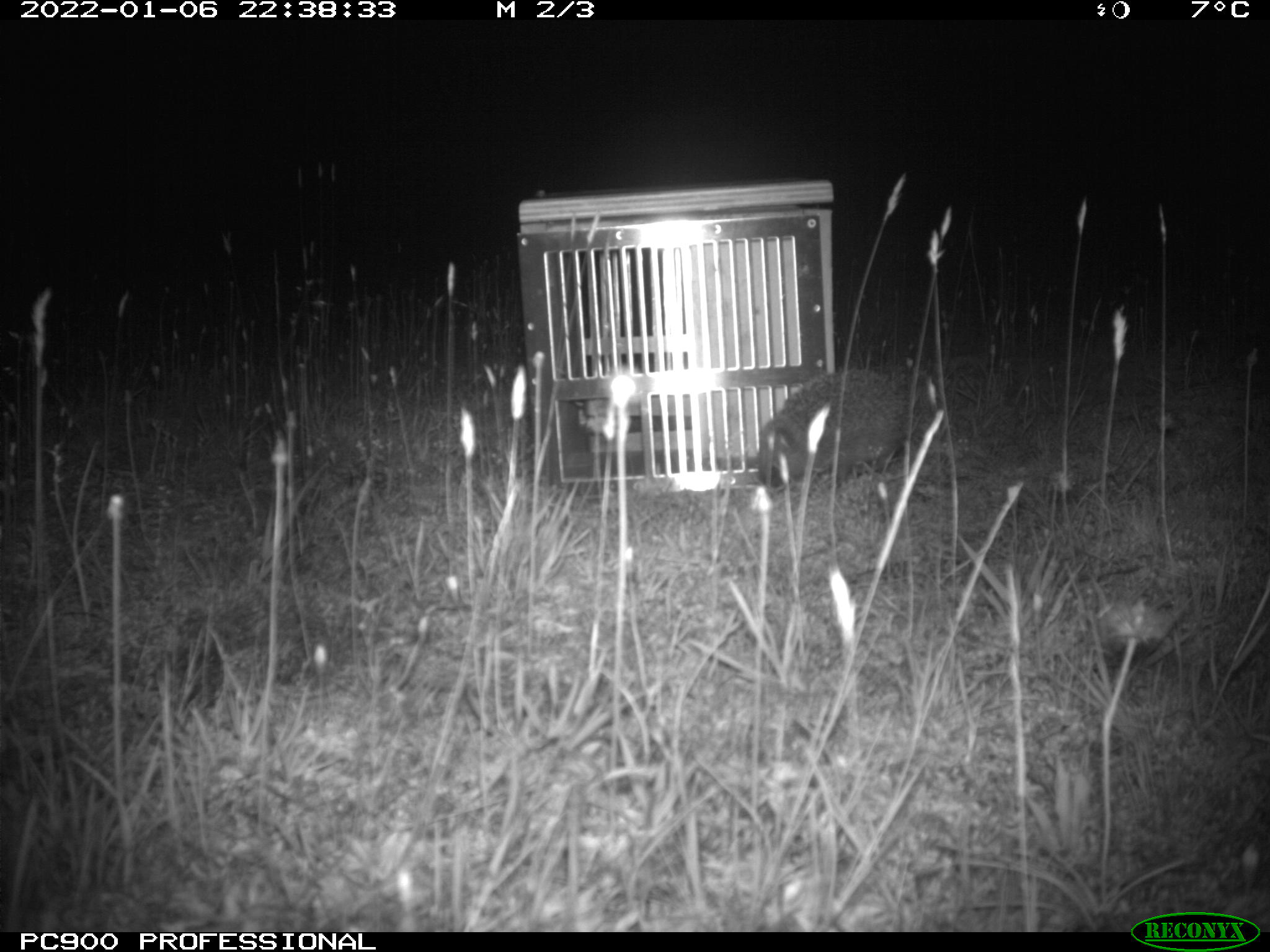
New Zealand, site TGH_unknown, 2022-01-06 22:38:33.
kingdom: Animalia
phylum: Chordata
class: Mammalia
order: Eulipotyphla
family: Erinaceidae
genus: Erinaceus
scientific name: Erinaceus europaeus europaeus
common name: european hedgehog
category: hedgehog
Hedgehog (european hedgehog) (Erinaceus europaeus europaeus).